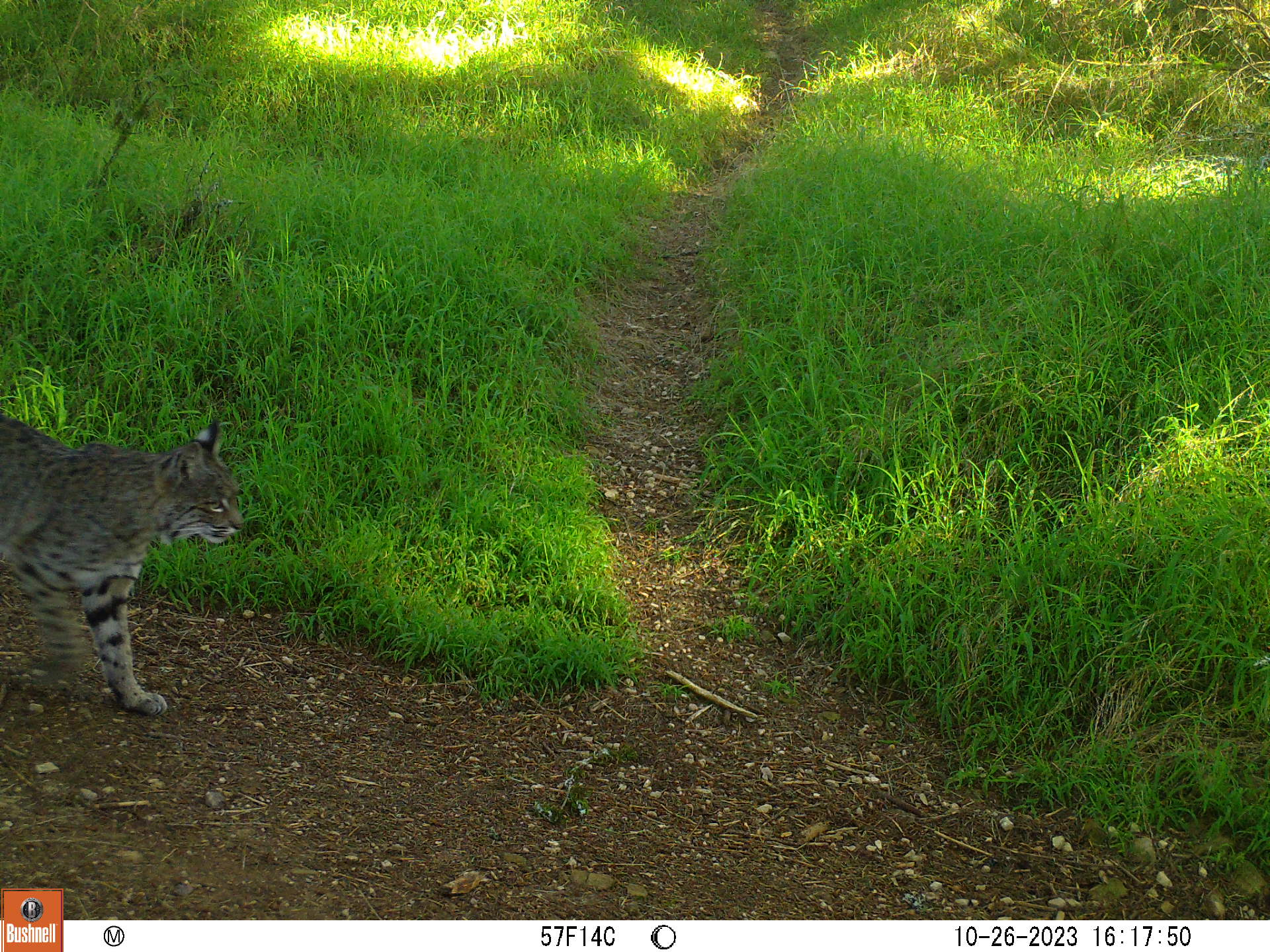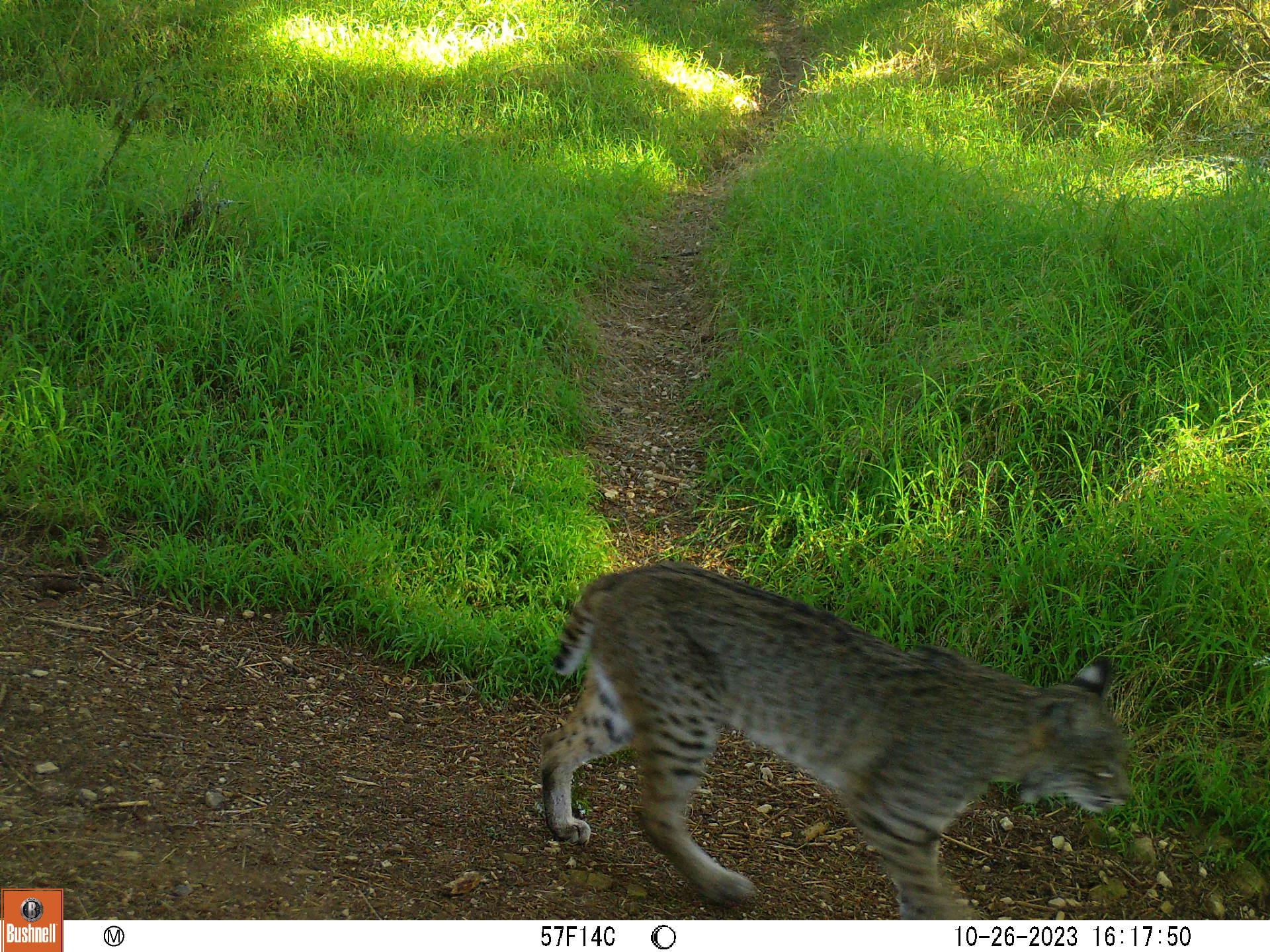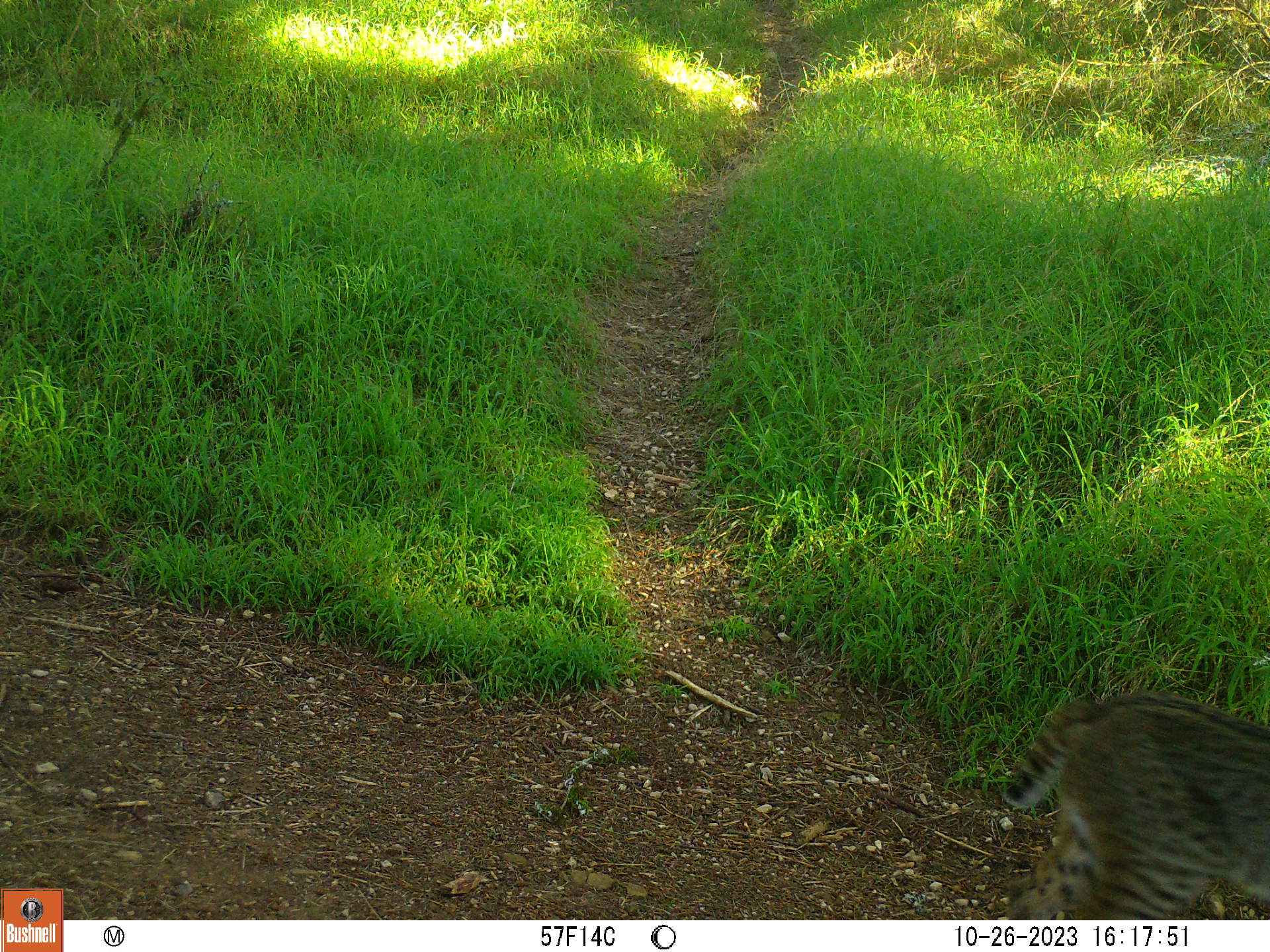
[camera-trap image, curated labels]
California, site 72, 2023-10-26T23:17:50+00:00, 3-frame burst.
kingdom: Animalia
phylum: Chordata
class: Mammalia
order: Carnivora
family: Felidae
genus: Lynx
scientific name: Lynx rufus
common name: bobcat